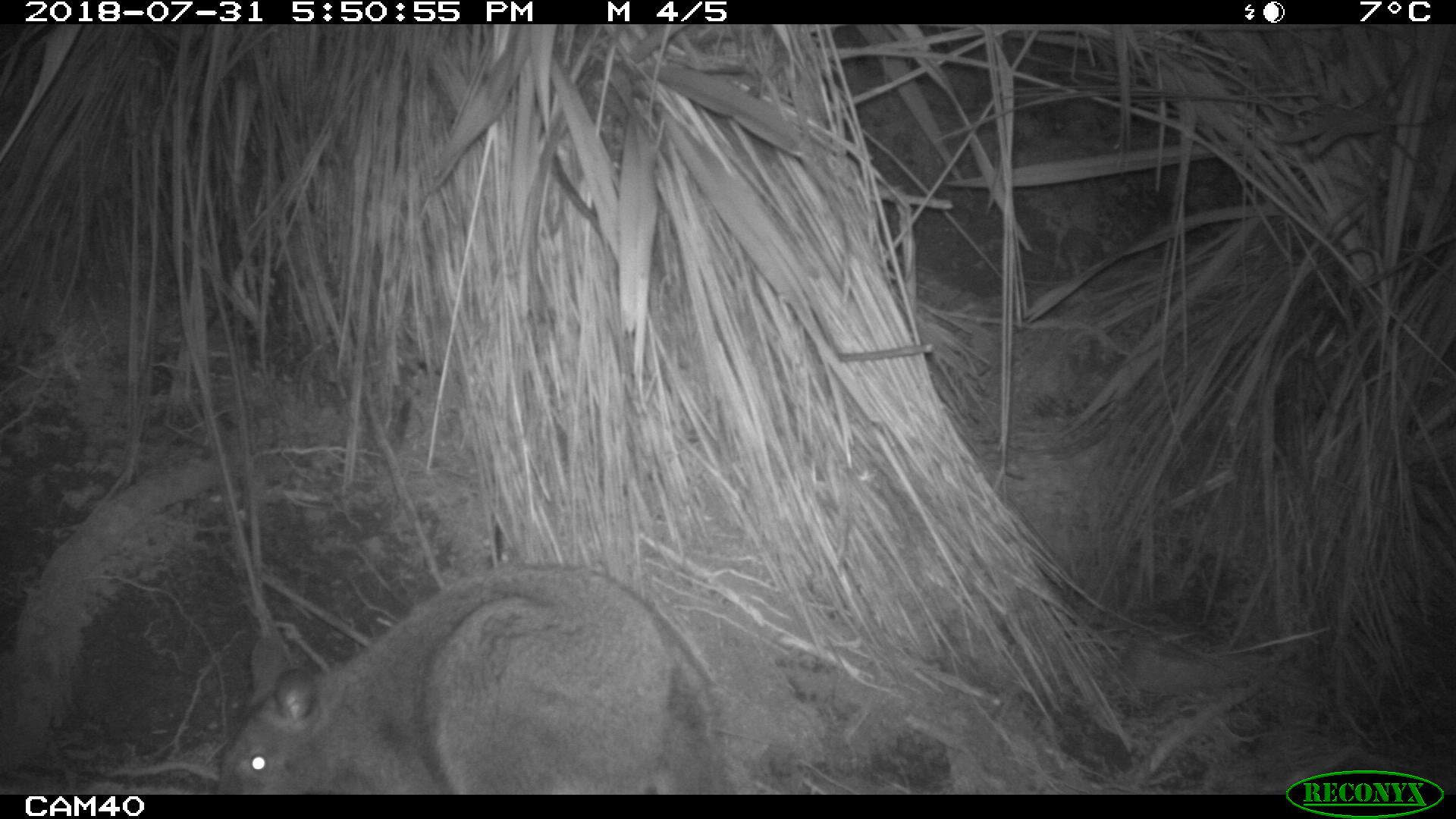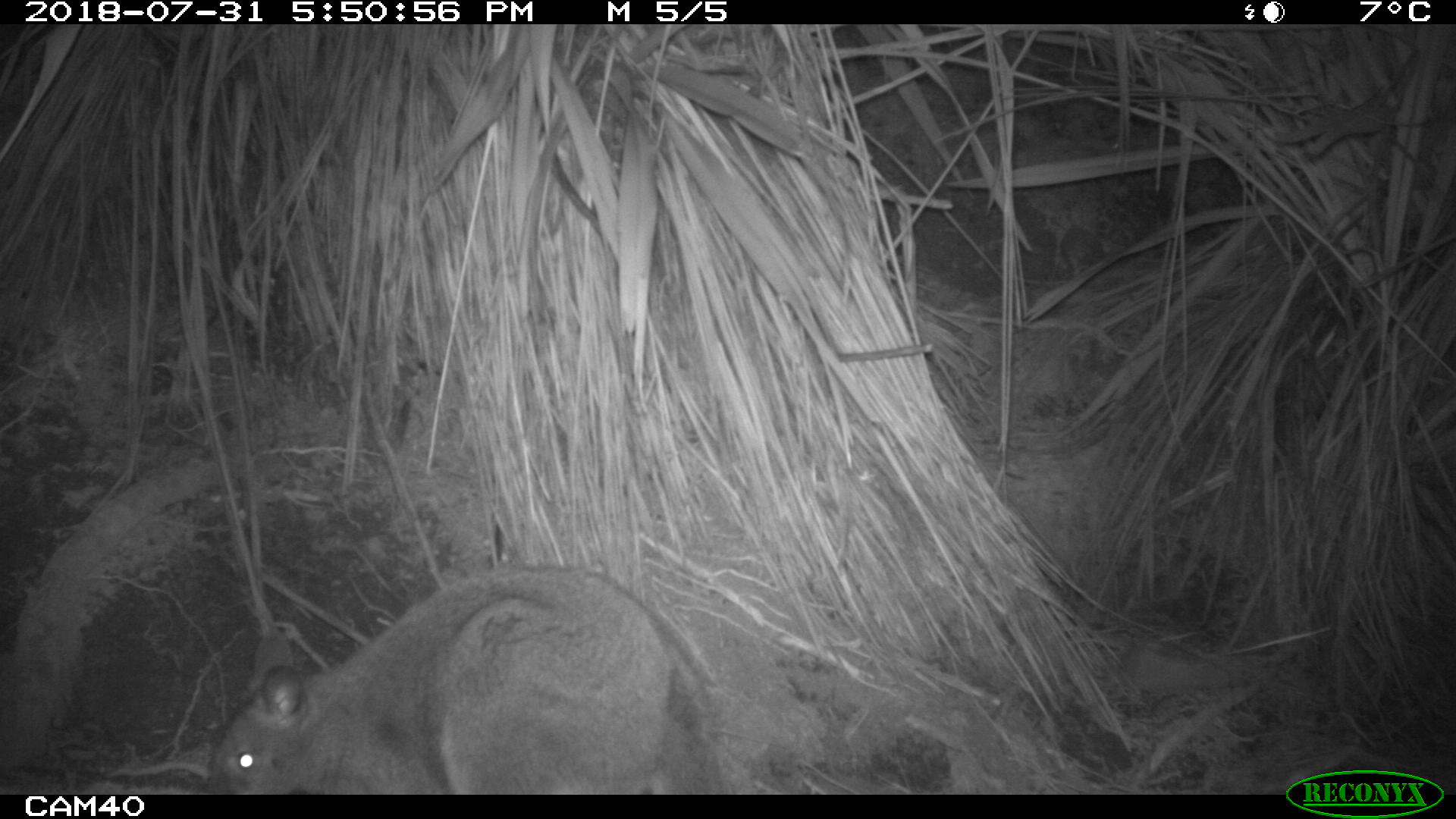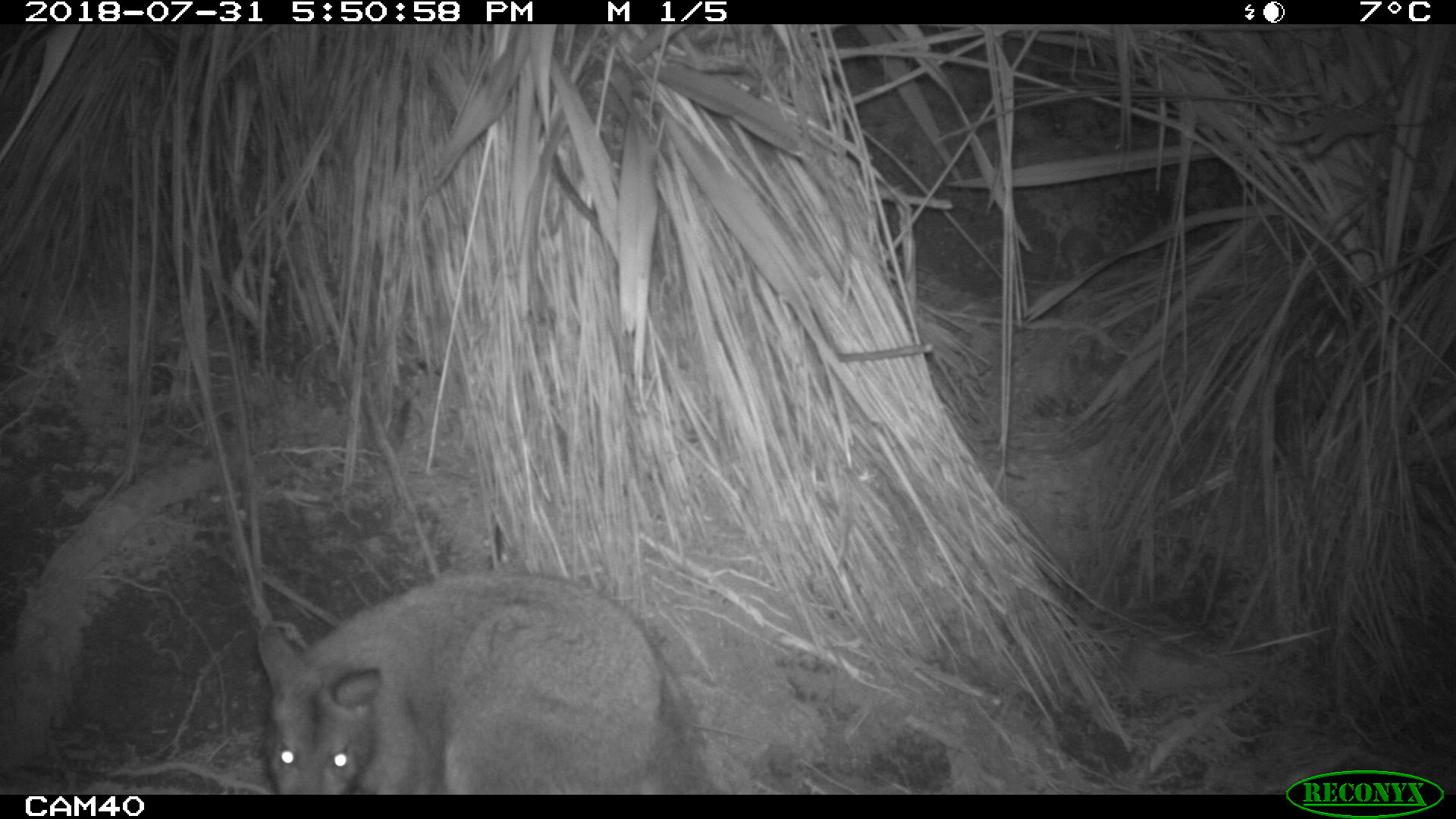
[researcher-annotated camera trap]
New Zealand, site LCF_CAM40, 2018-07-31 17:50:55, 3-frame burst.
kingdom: Animalia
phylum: Chordata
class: Mammalia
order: Diprotodontia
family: Macropodidae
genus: Notamacropus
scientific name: Notamacropus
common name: wallaby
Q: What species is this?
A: Wallaby (Notamacropus).